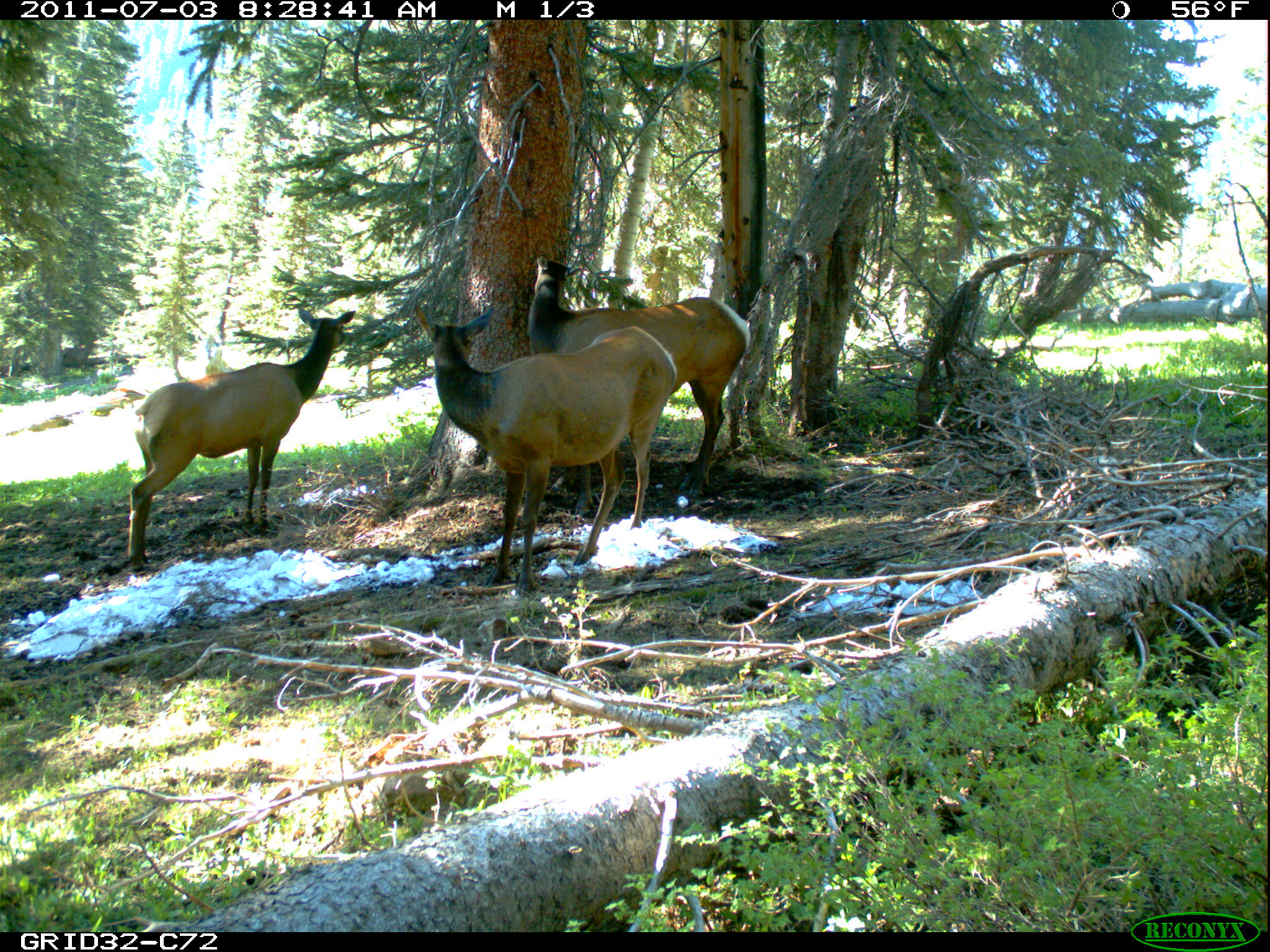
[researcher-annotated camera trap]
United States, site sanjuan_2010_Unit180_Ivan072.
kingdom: Animalia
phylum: Chordata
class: Mammalia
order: Artiodactyla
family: Cervidae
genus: Cervus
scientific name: Cervus elaphus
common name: red deer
Cervus elaphus (red deer).